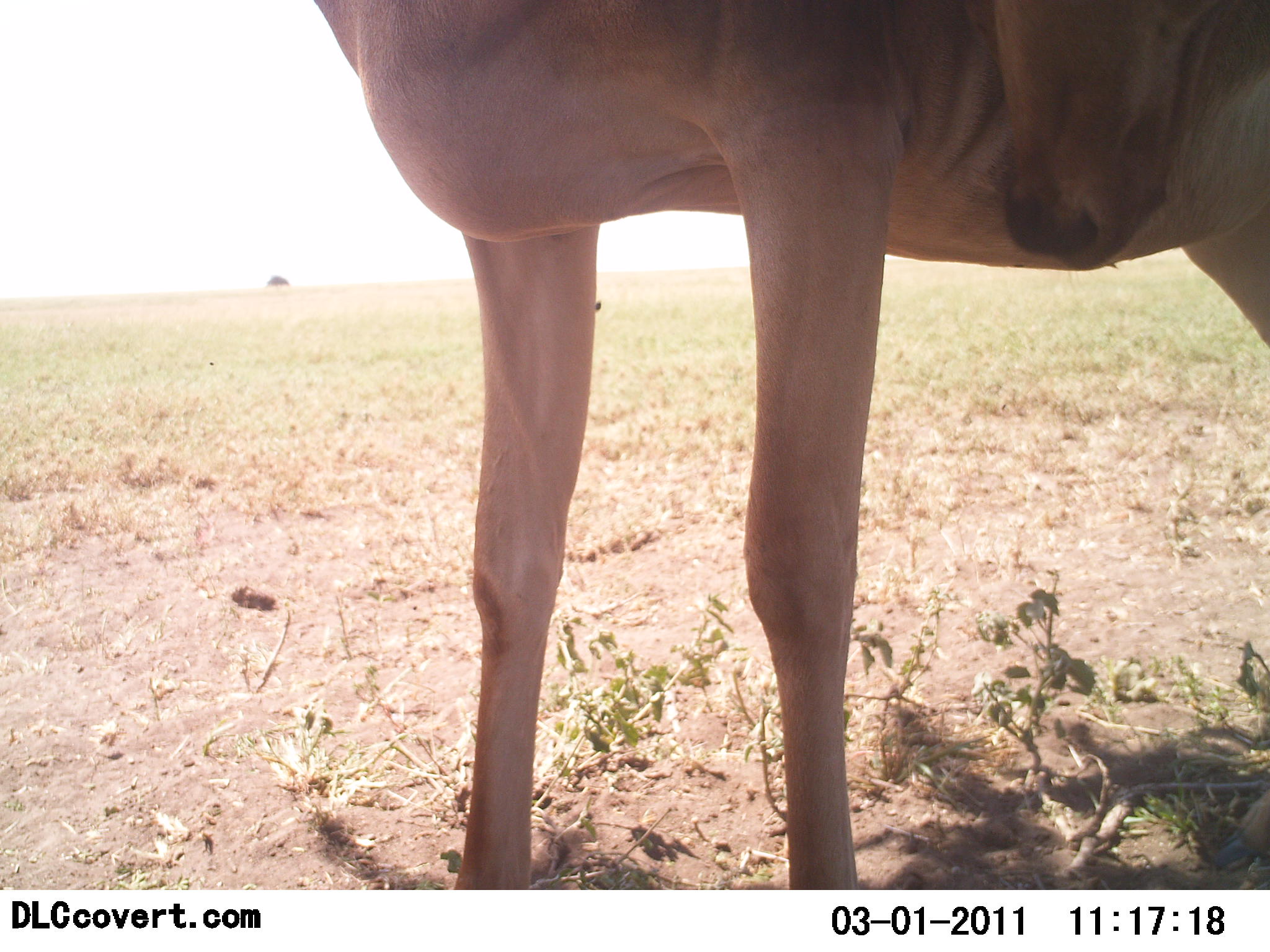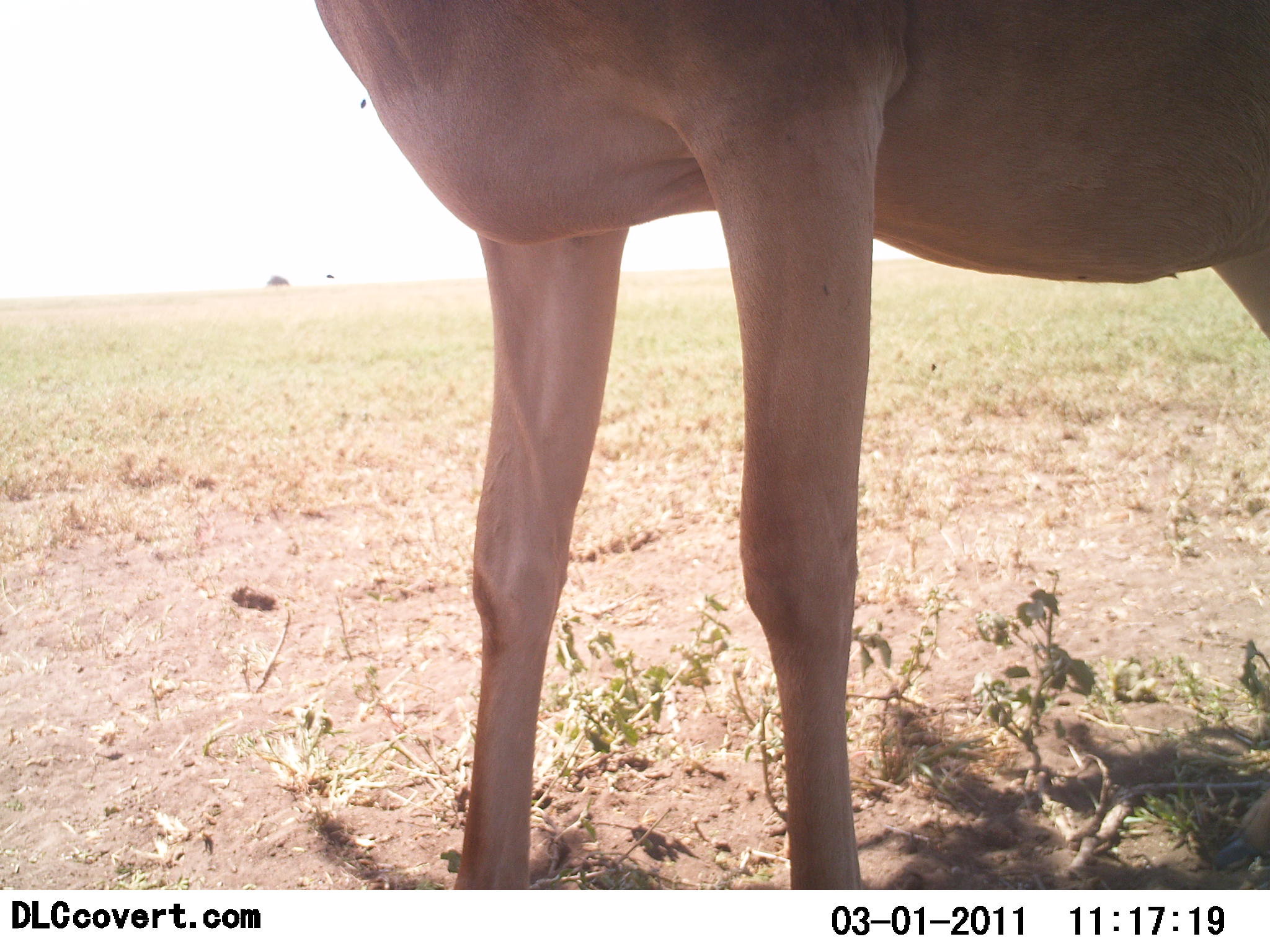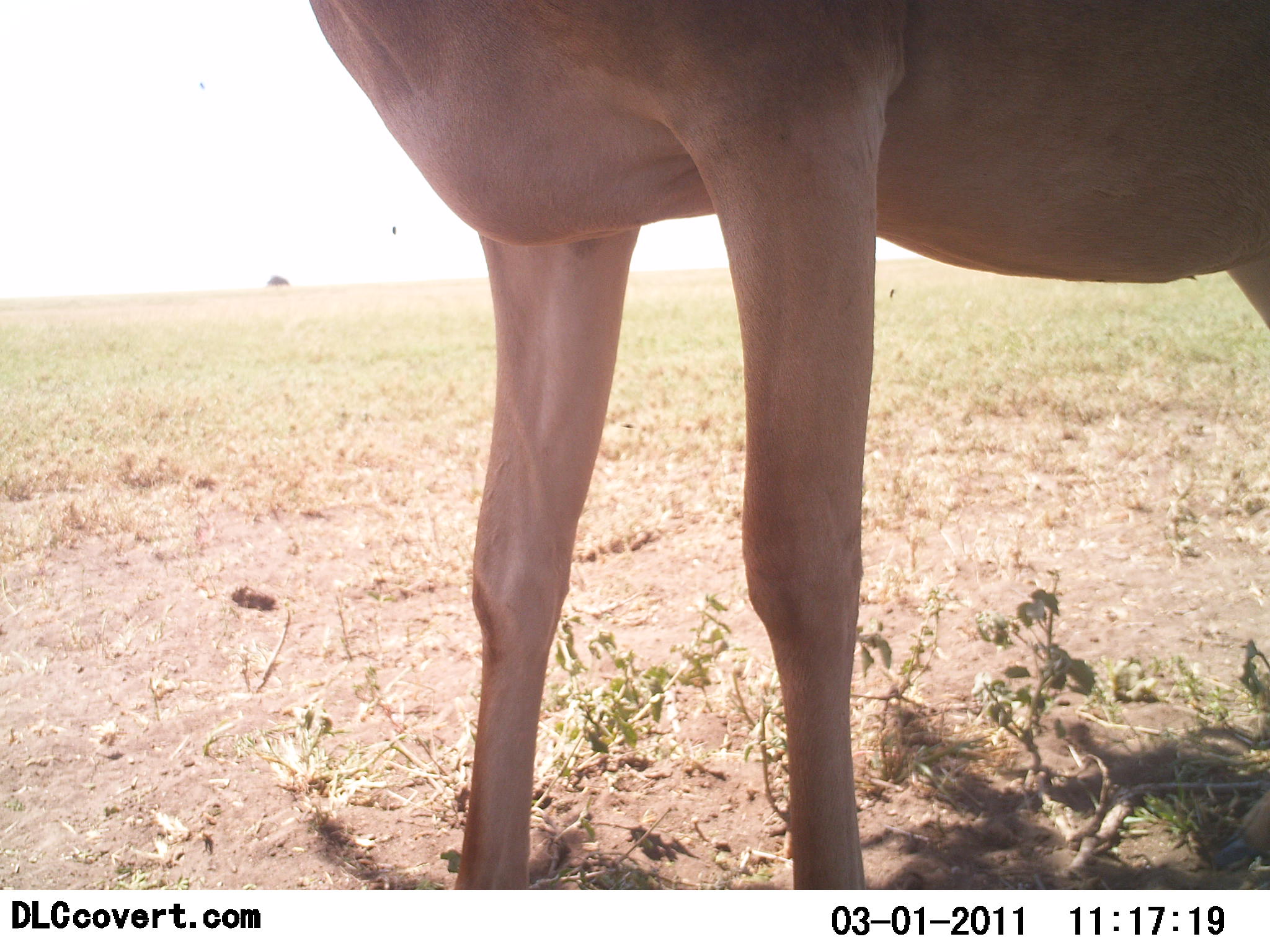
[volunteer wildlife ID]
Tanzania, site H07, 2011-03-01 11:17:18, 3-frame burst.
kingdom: Animalia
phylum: Chordata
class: Mammalia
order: Artiodactyla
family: Bovidae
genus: Alcelaphus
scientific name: Alcelaphus buselaphus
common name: hartebeest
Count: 1.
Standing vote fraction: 100%.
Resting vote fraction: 0%.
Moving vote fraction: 0%.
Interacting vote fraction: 8%.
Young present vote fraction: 0%.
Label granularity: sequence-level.